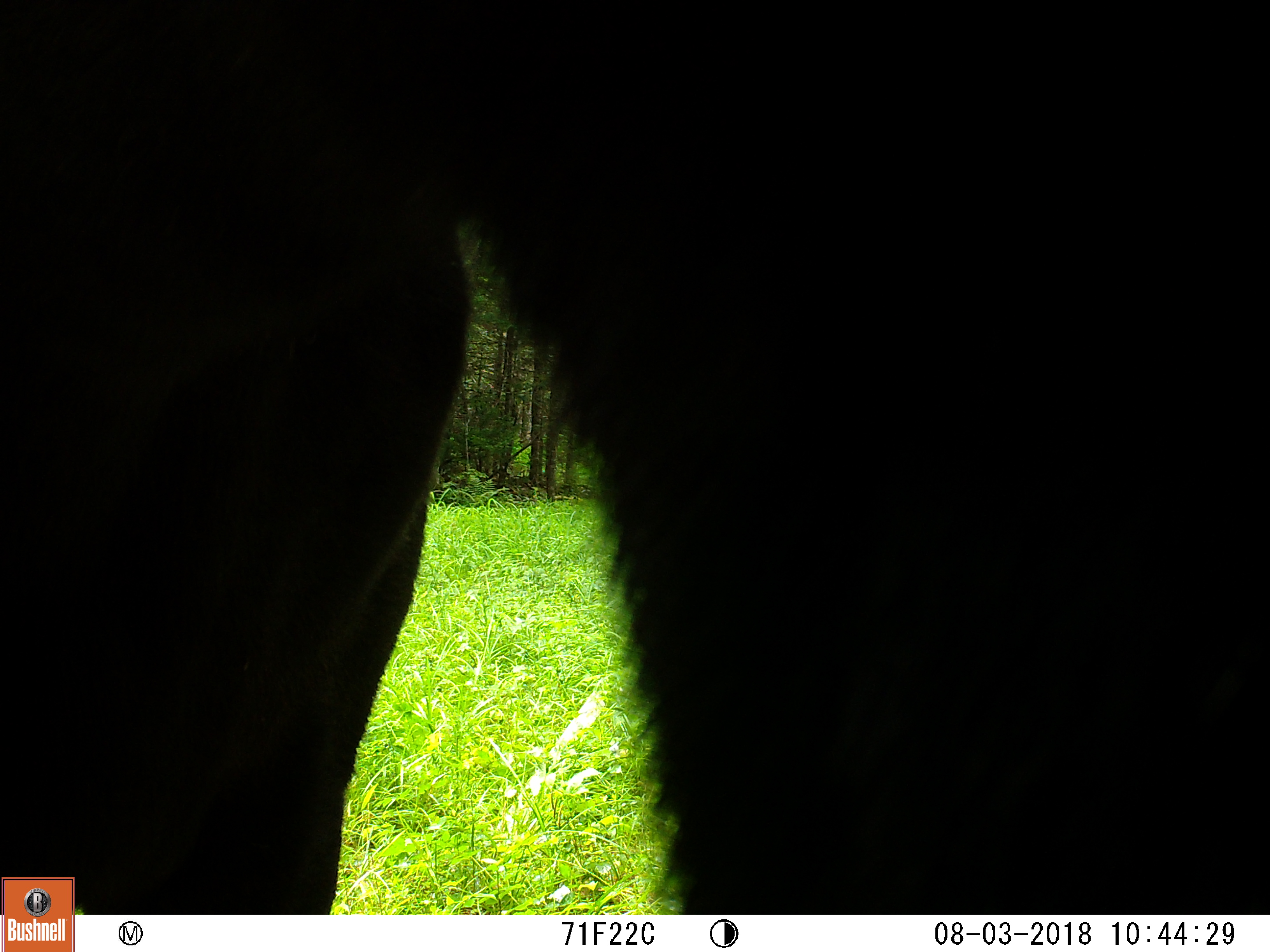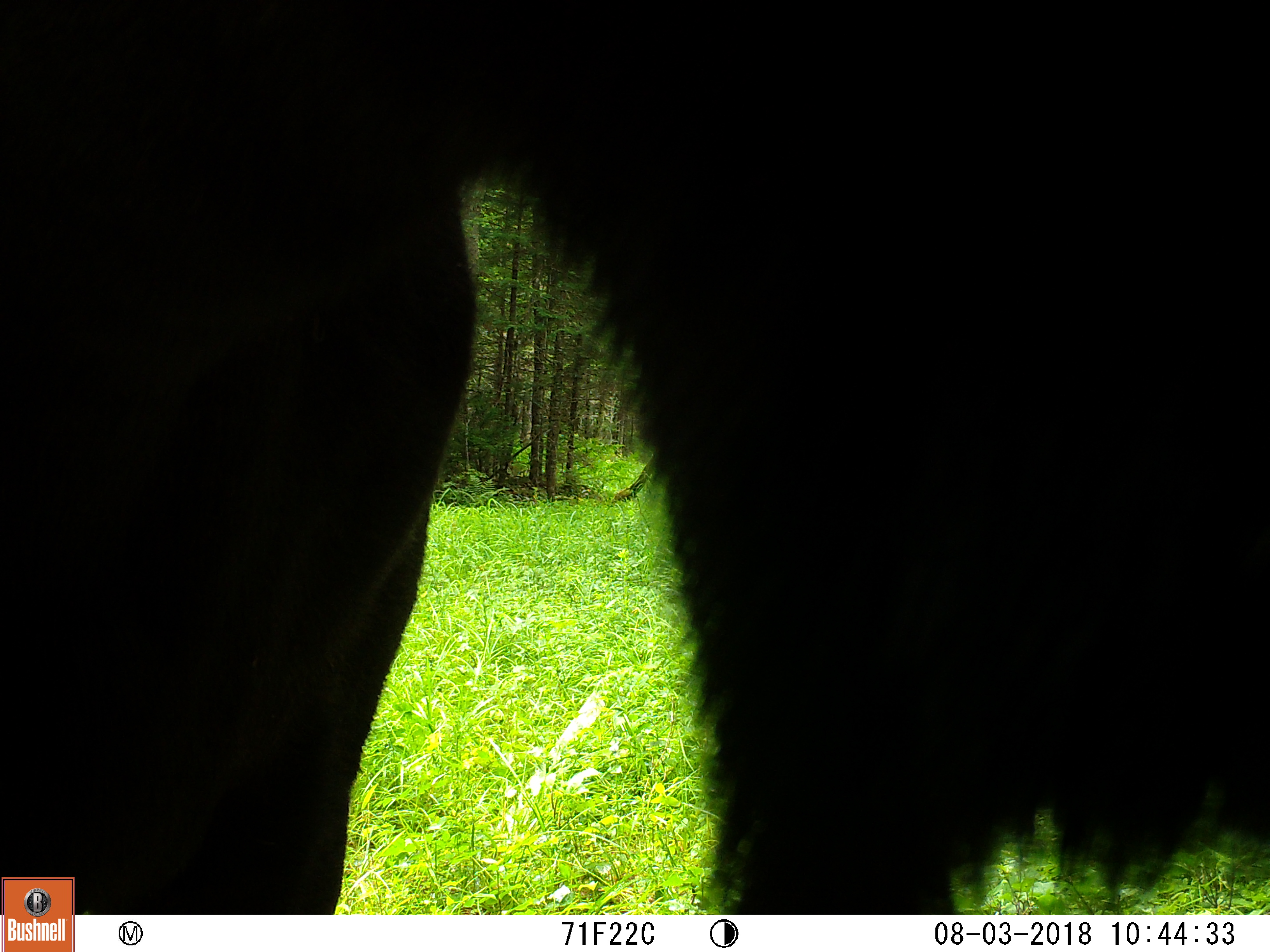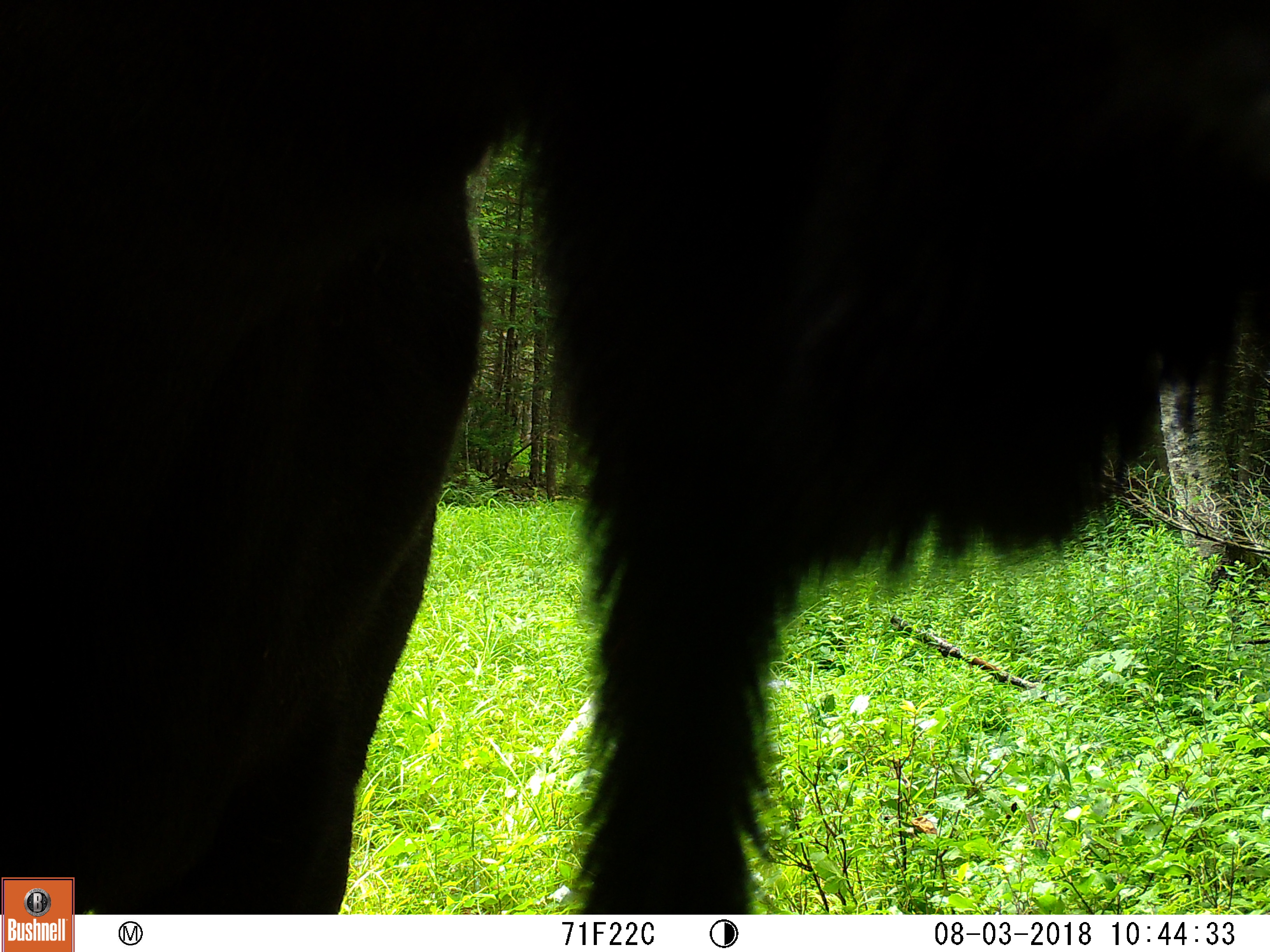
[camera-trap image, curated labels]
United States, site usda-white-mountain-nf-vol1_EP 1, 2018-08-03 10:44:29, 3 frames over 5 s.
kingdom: Animalia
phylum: Chordata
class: Mammalia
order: Artiodactyla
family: Cervidae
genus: Alces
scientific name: Alces alces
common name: moose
Moose (Alces alces).